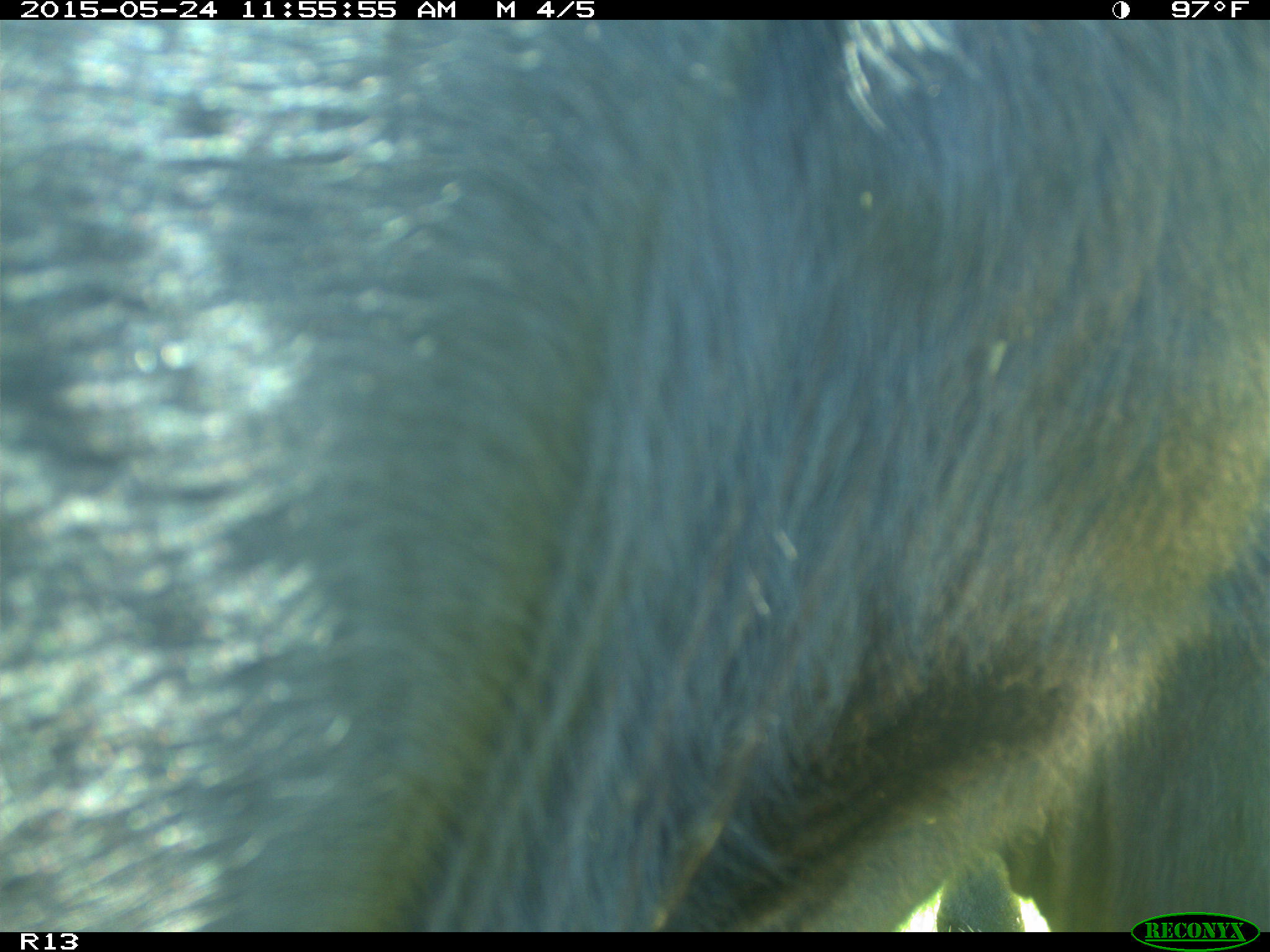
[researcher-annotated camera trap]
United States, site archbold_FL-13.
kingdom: Animalia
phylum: Chordata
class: Mammalia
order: Artiodactyla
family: Bovidae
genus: Bos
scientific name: Bos taurus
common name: domestic cow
Bos taurus (domestic cow).